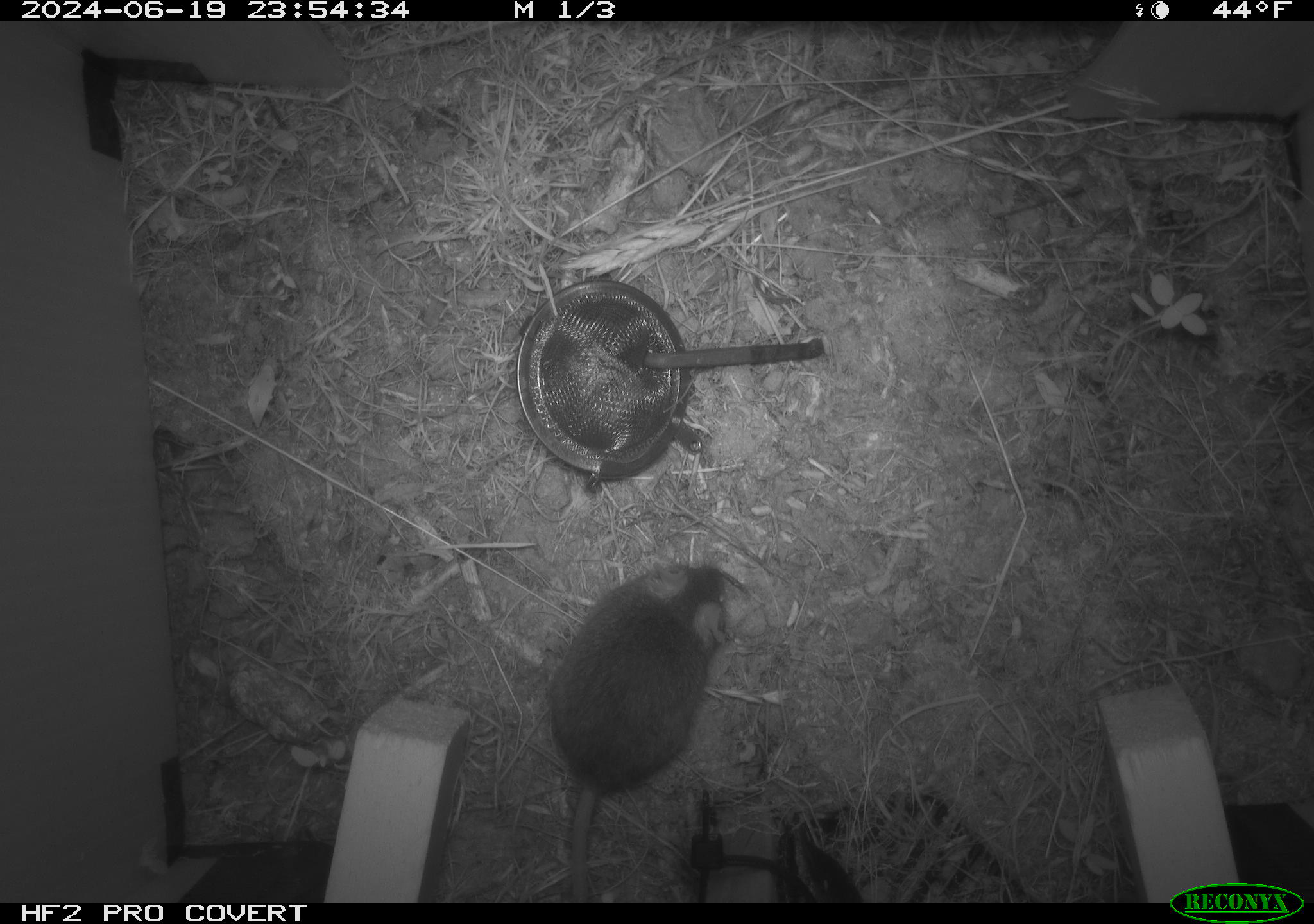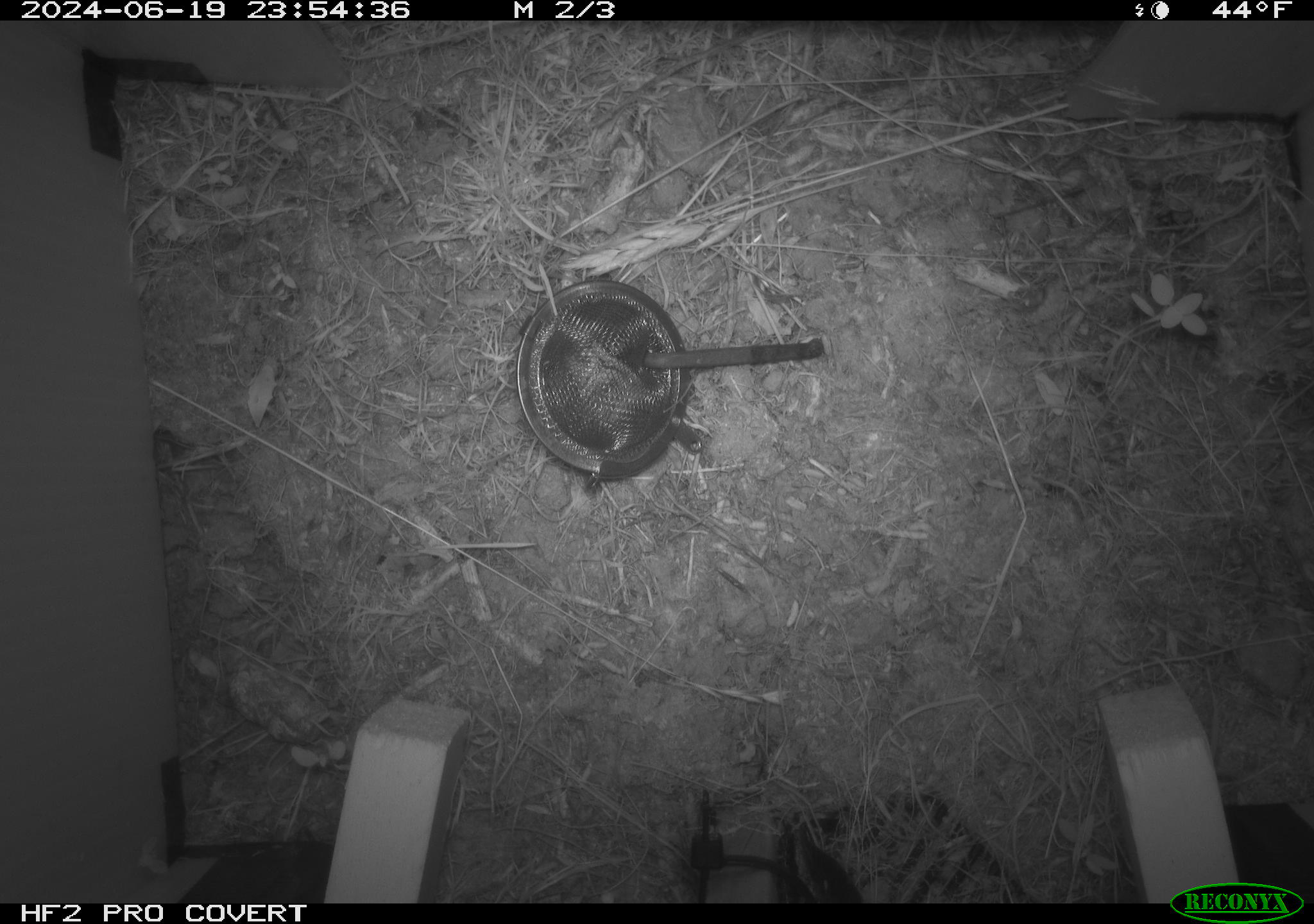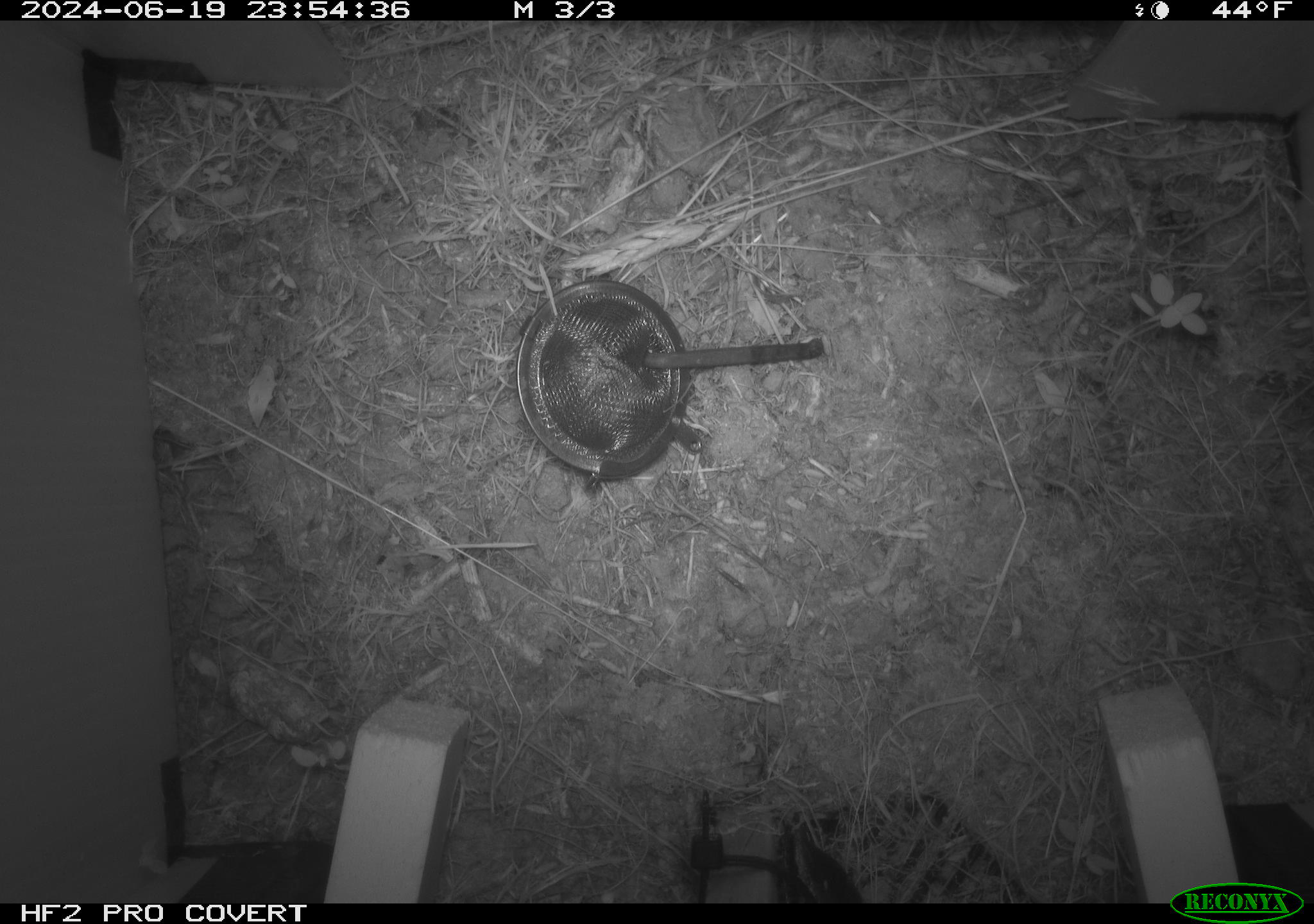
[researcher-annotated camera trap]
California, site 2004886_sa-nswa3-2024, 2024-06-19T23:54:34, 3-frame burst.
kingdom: Animalia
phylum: Chordata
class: Mammalia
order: Rodentia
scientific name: Rodentia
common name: rodent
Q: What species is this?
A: Rodent (Rodentia).